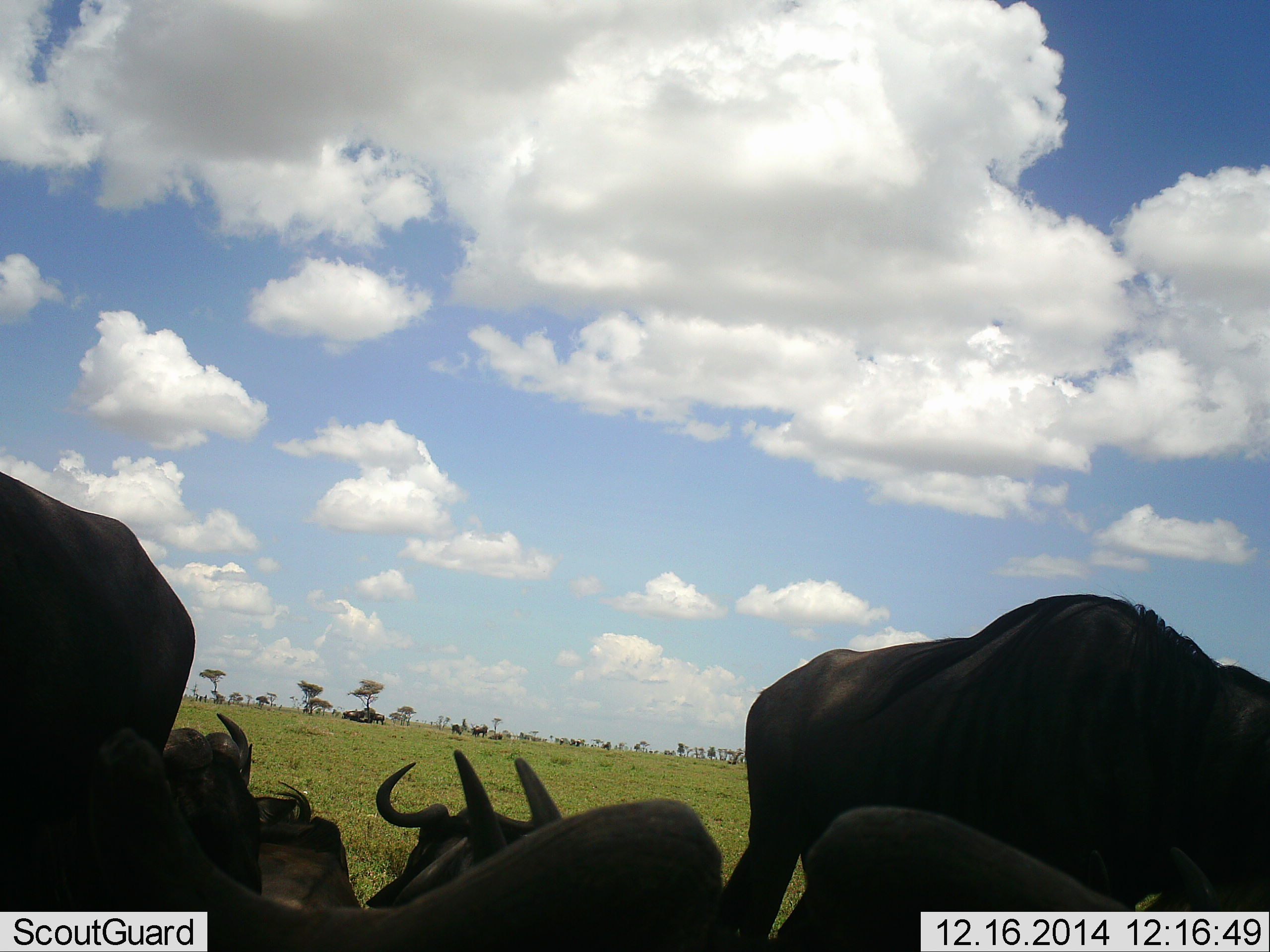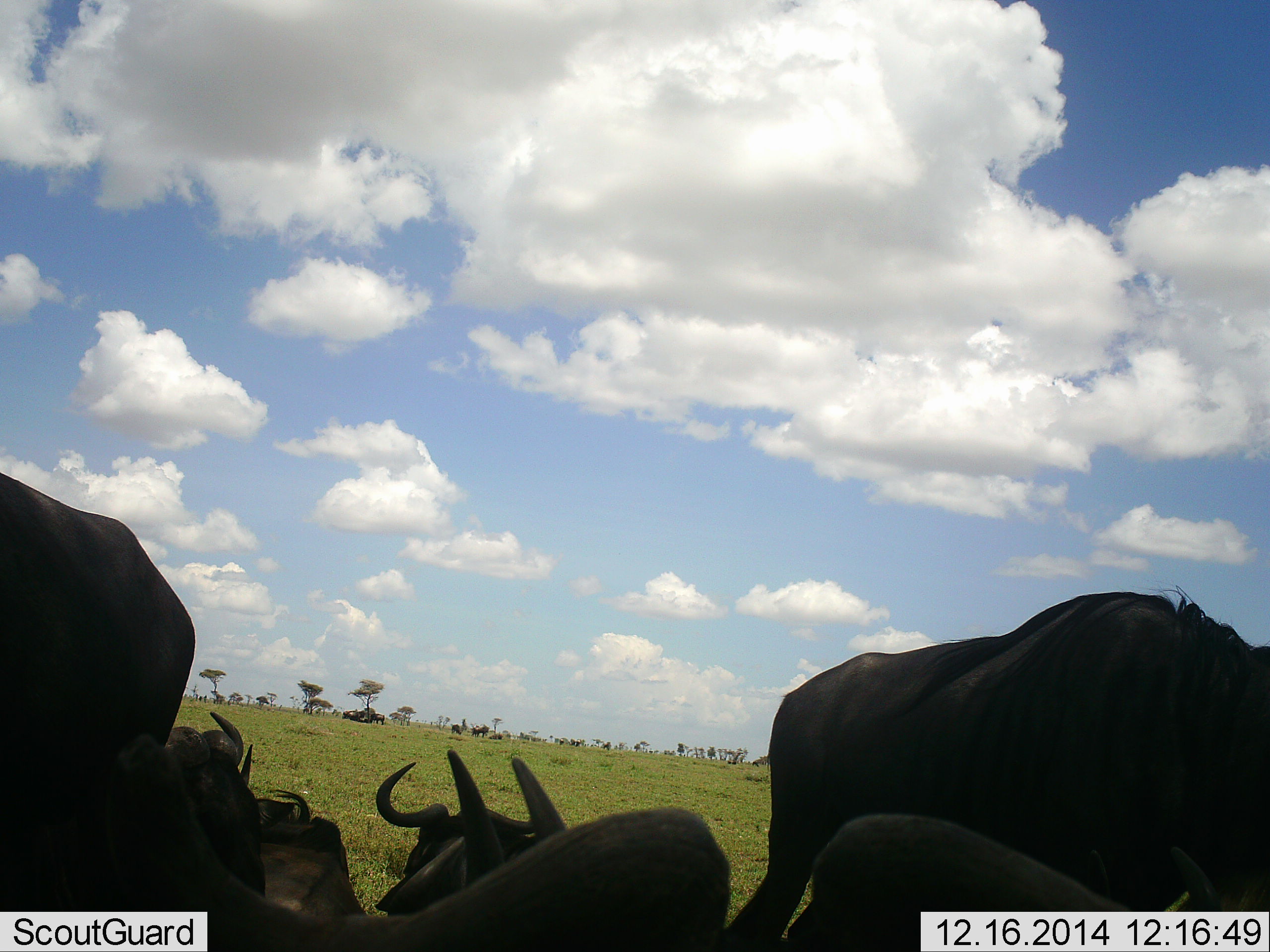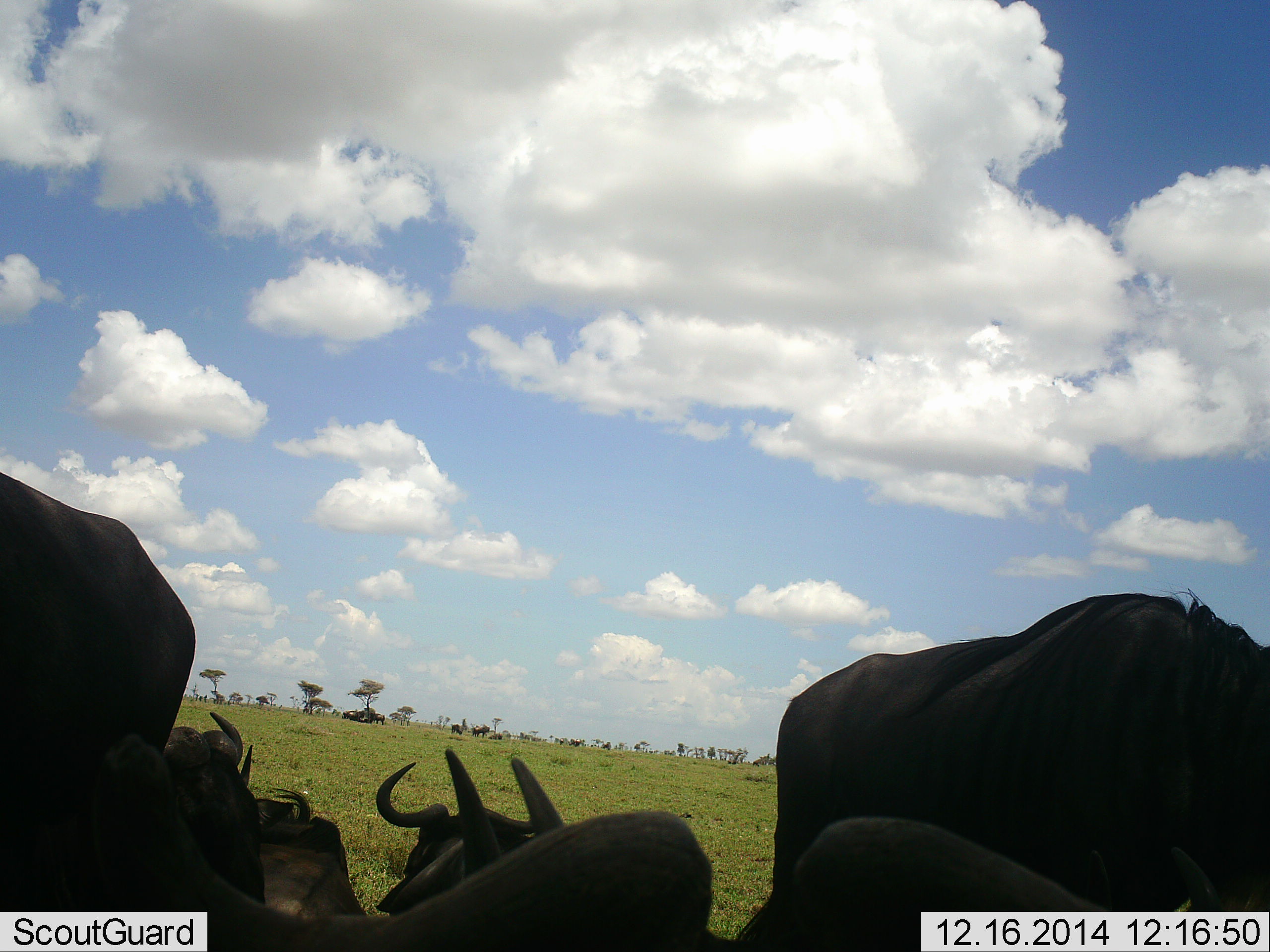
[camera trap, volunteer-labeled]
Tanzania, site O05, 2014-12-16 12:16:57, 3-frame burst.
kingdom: Animalia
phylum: Chordata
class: Mammalia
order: Artiodactyla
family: Bovidae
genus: Connochaetes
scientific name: Connochaetes taurinus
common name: blue wildebeest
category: wildebeest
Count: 7.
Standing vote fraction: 70%.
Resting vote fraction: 50%.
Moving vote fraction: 0%.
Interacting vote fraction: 0%.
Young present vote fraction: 0%.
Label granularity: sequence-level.